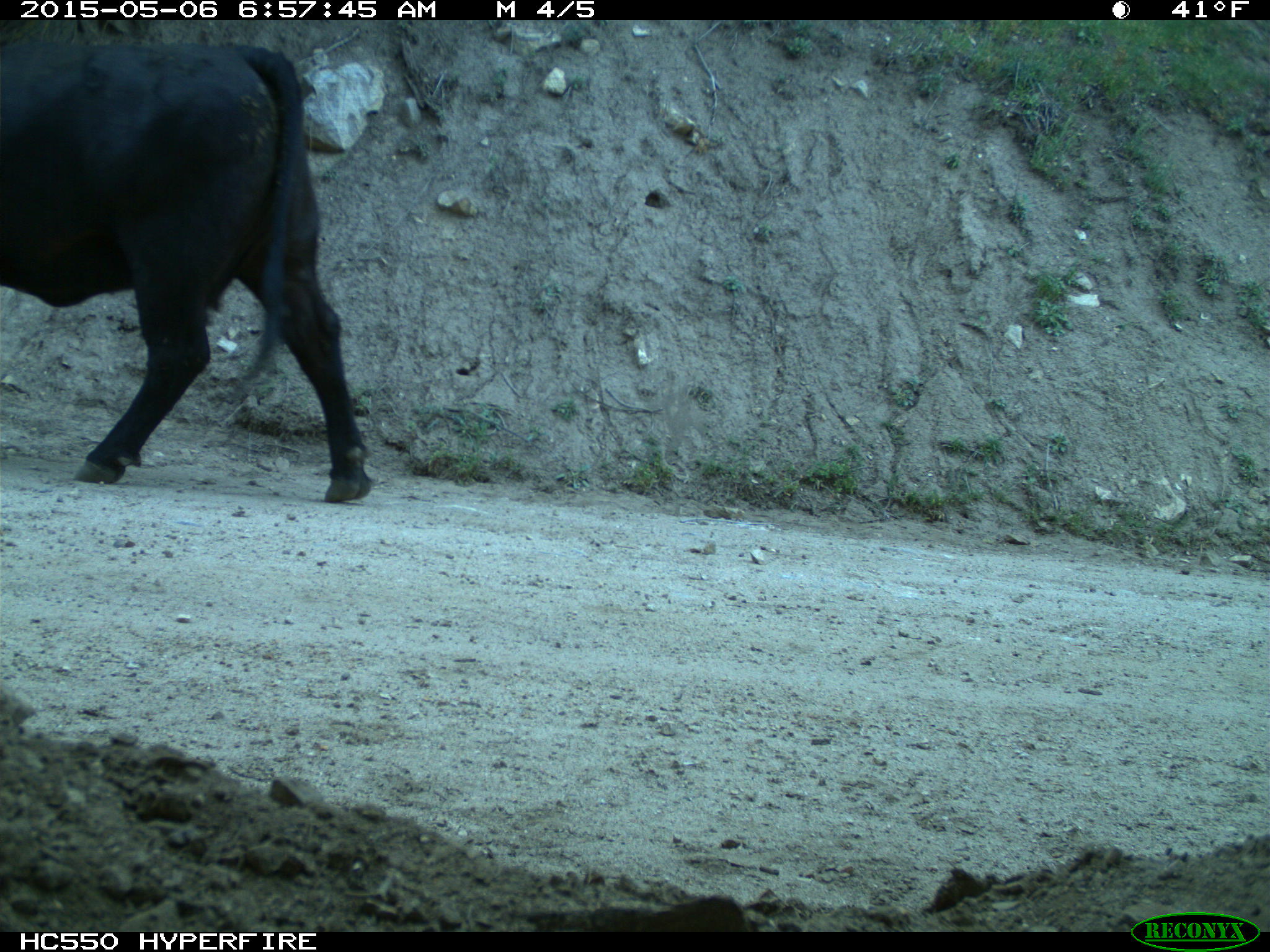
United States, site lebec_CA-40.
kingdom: Animalia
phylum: Chordata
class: Mammalia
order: Artiodactyla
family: Bovidae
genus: Bos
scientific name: Bos taurus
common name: domestic cow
Bos taurus (domestic cow).